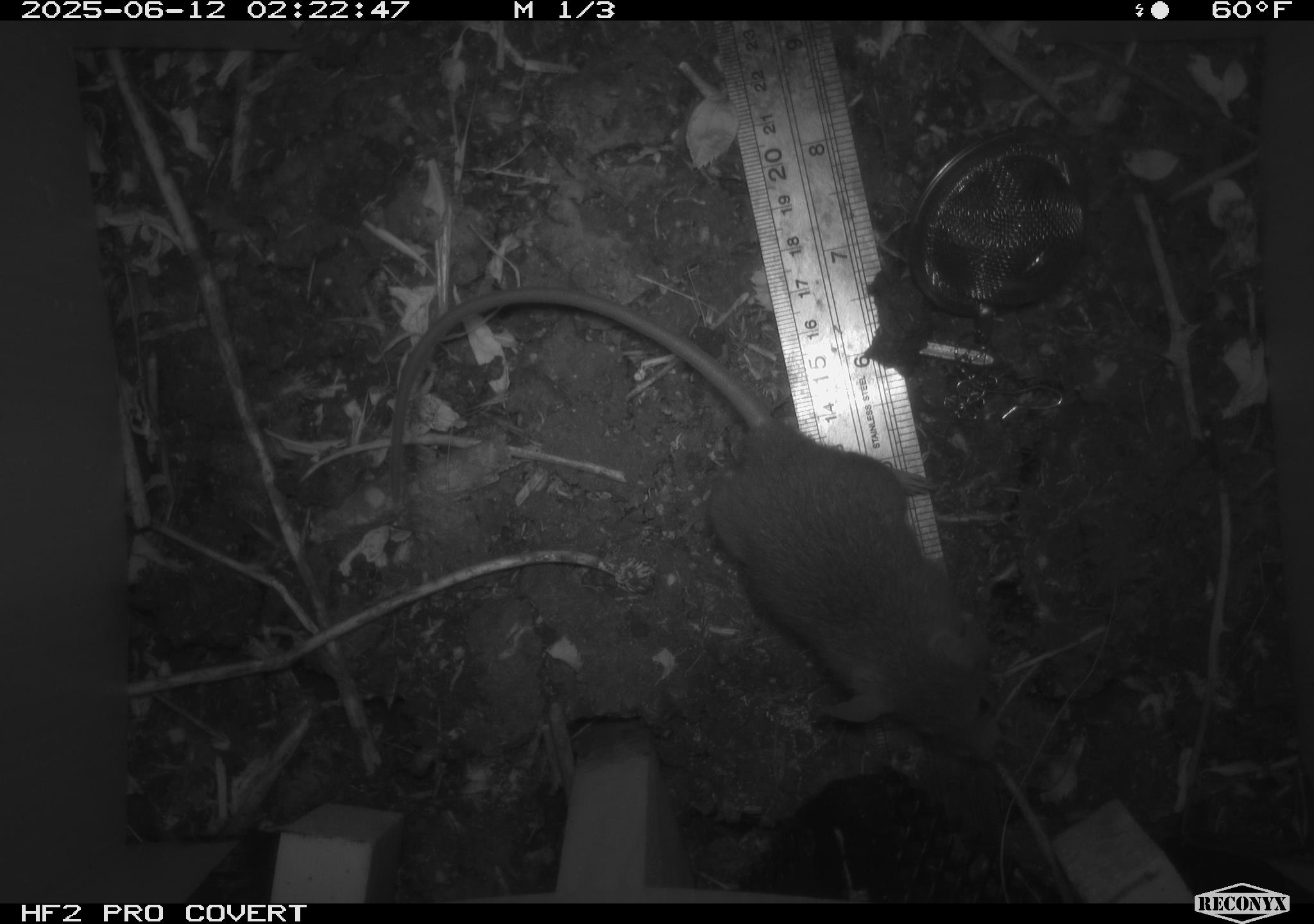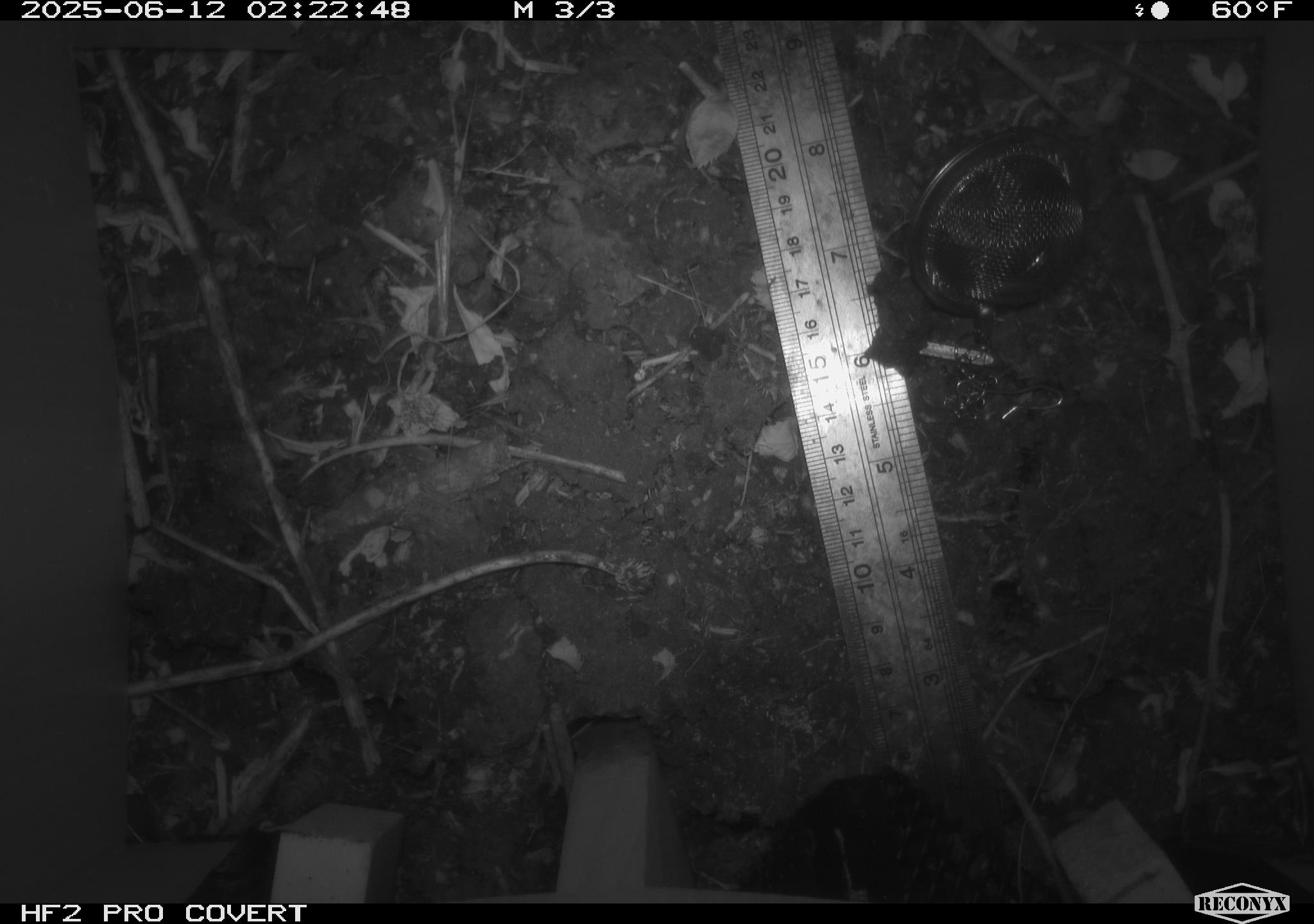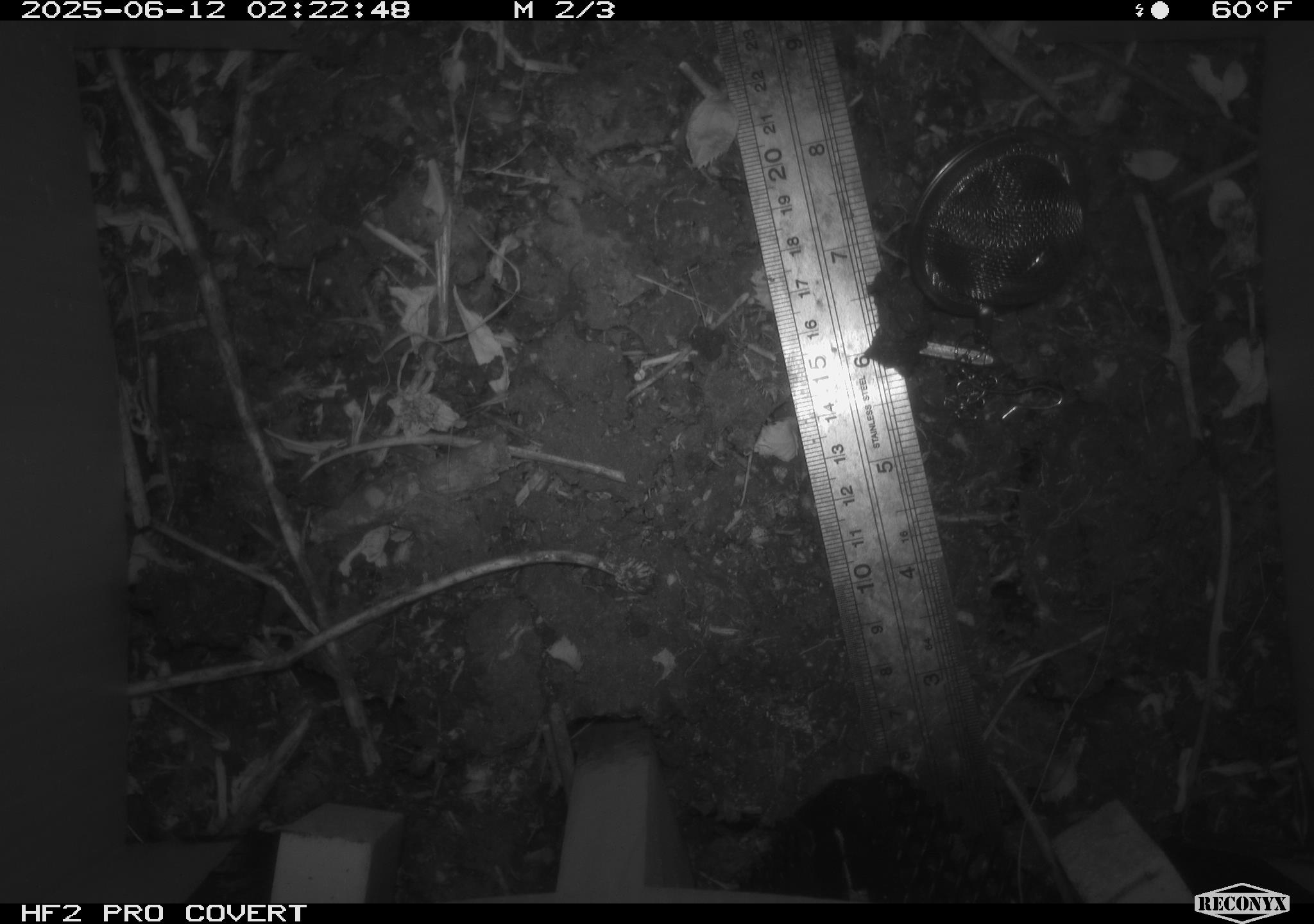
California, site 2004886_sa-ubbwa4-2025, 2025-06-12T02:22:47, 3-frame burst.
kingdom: Animalia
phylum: Chordata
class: Mammalia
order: Rodentia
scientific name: Rodentia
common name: rodent